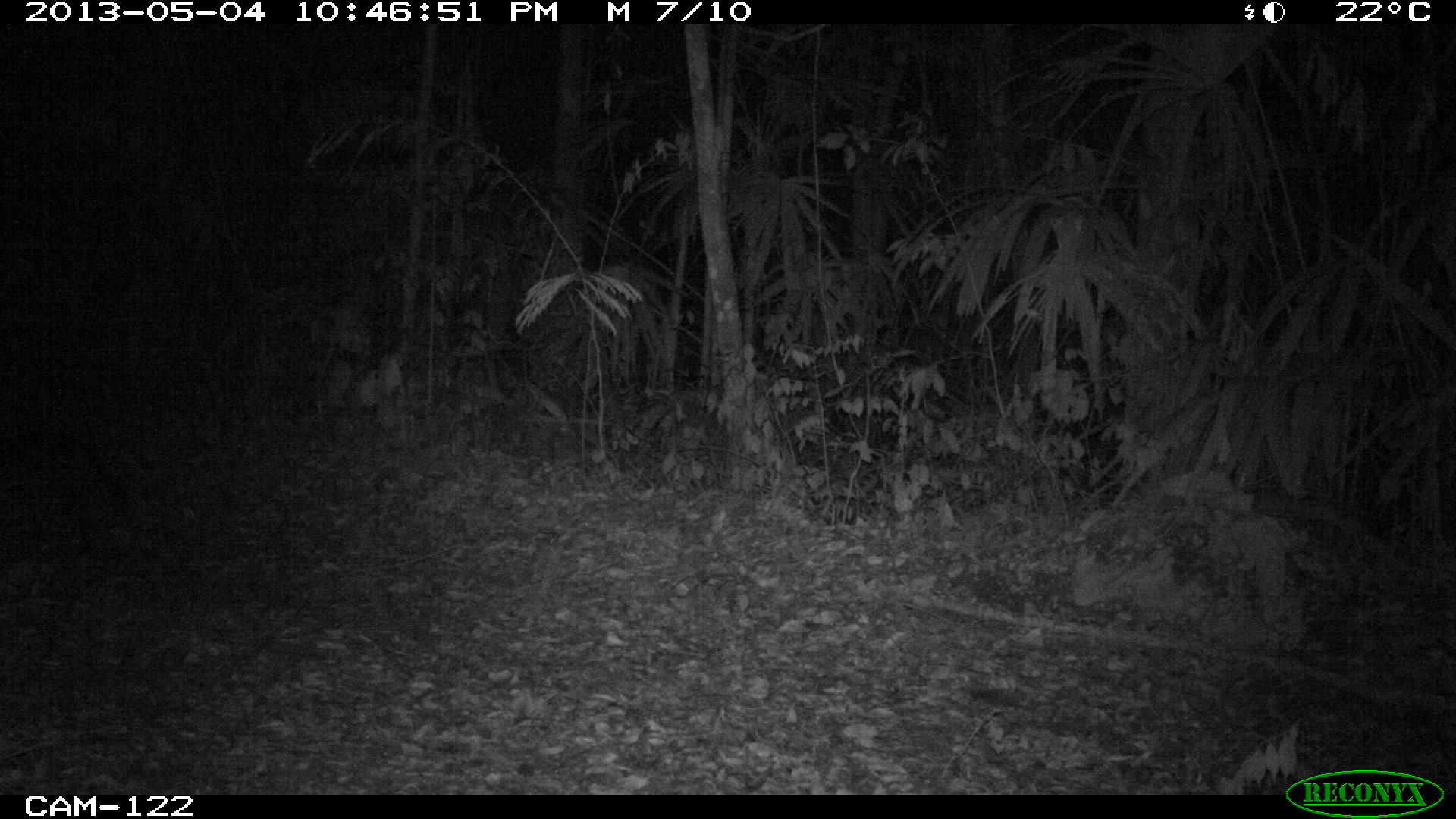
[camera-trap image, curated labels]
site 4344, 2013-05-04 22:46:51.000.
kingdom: Animalia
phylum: Chordata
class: Mammalia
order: Carnivora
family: Felidae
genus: Leopardus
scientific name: Leopardus pardalis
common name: ocelot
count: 1